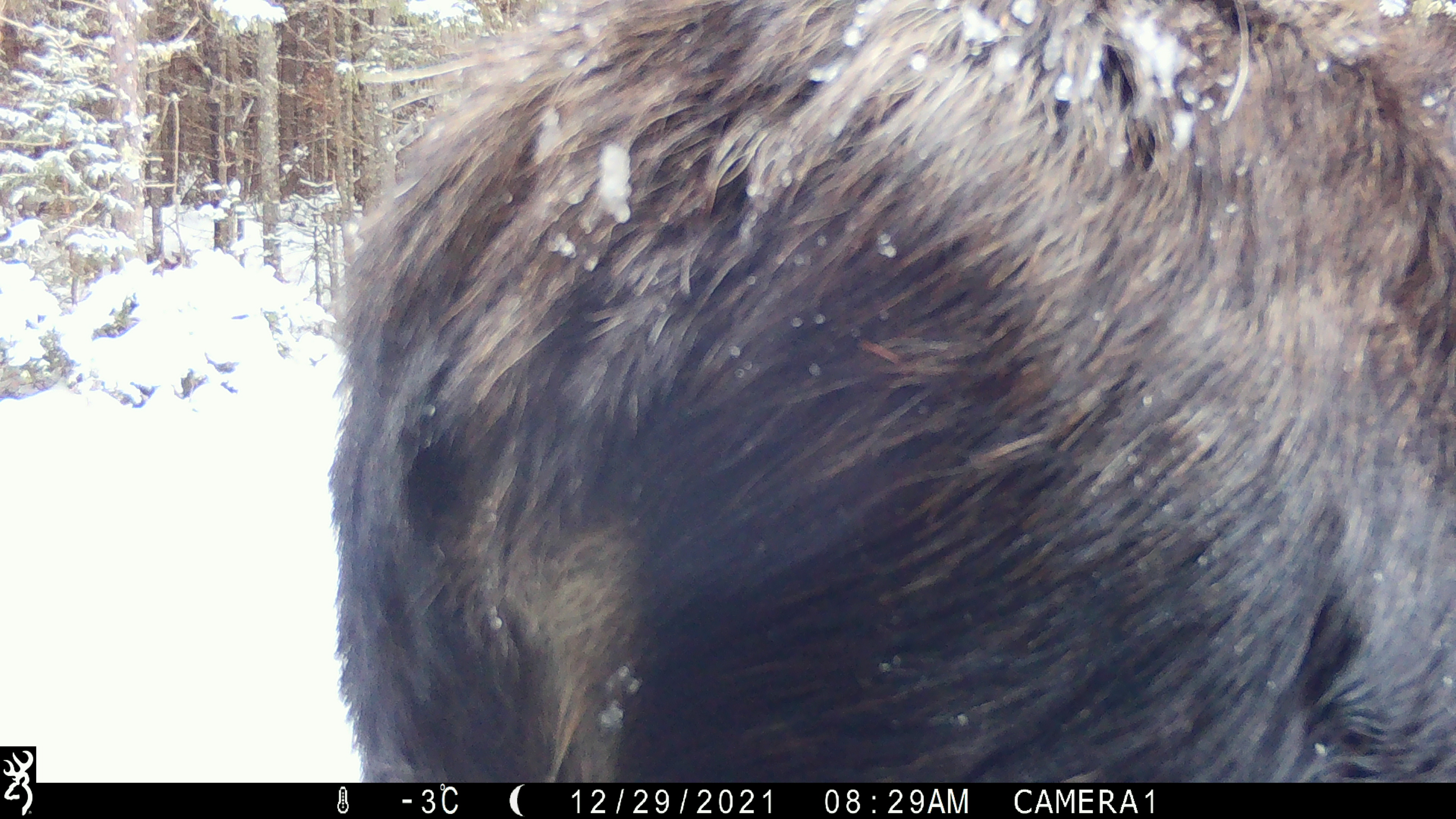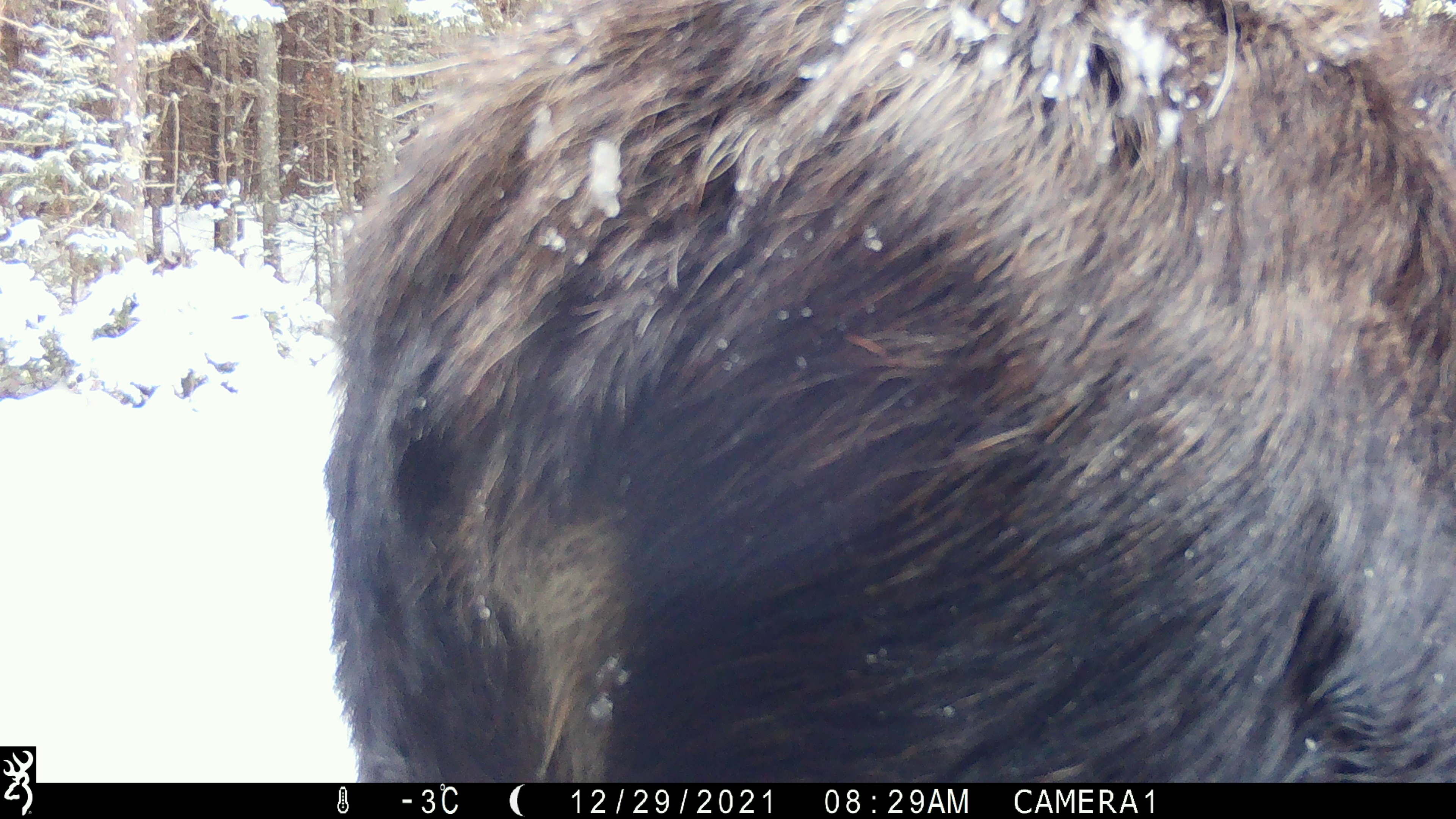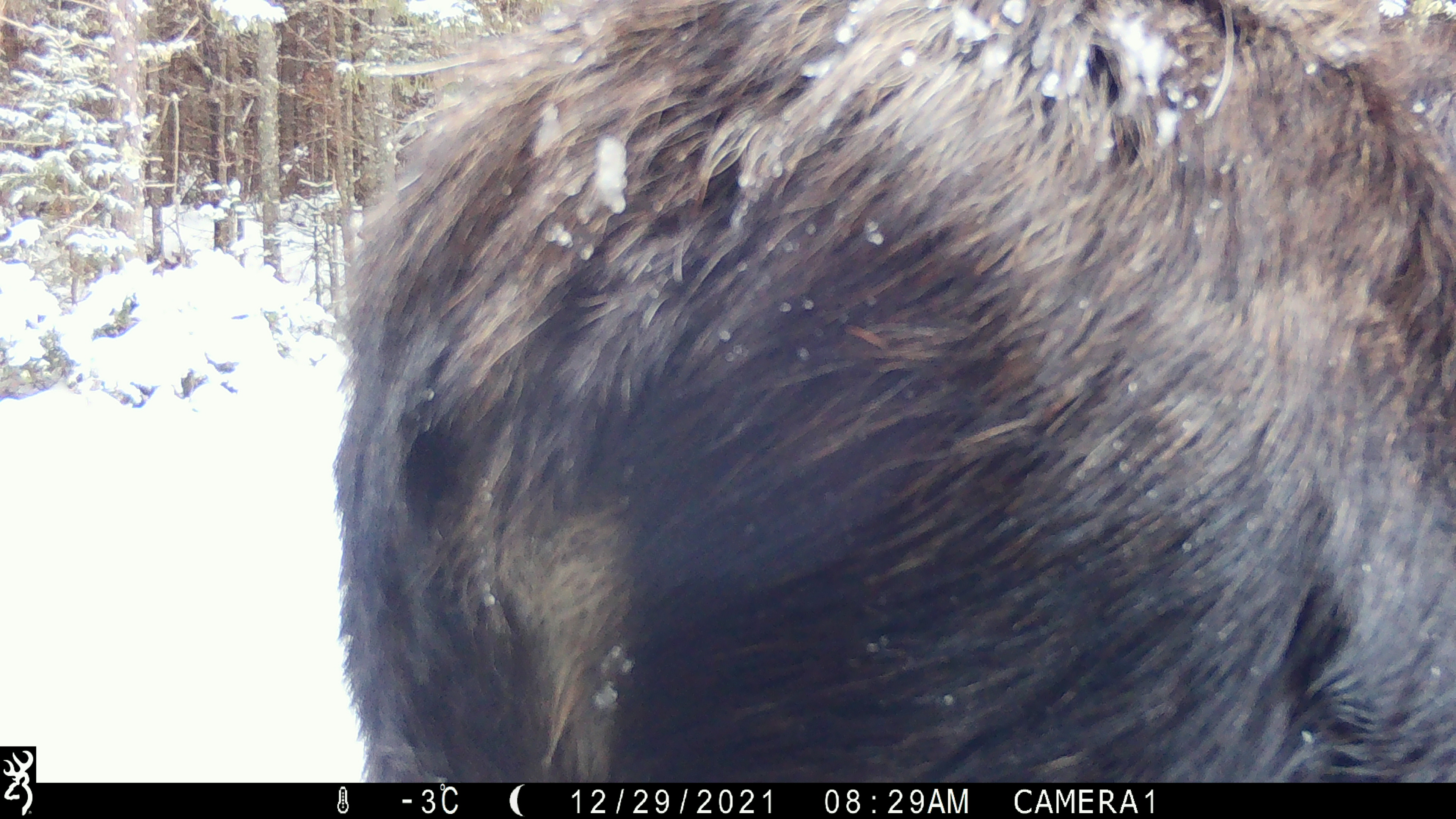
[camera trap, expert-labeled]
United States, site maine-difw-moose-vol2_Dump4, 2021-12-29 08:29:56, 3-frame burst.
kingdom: Animalia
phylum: Chordata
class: Mammalia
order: Artiodactyla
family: Cervidae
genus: Alces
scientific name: Alces alces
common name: moose